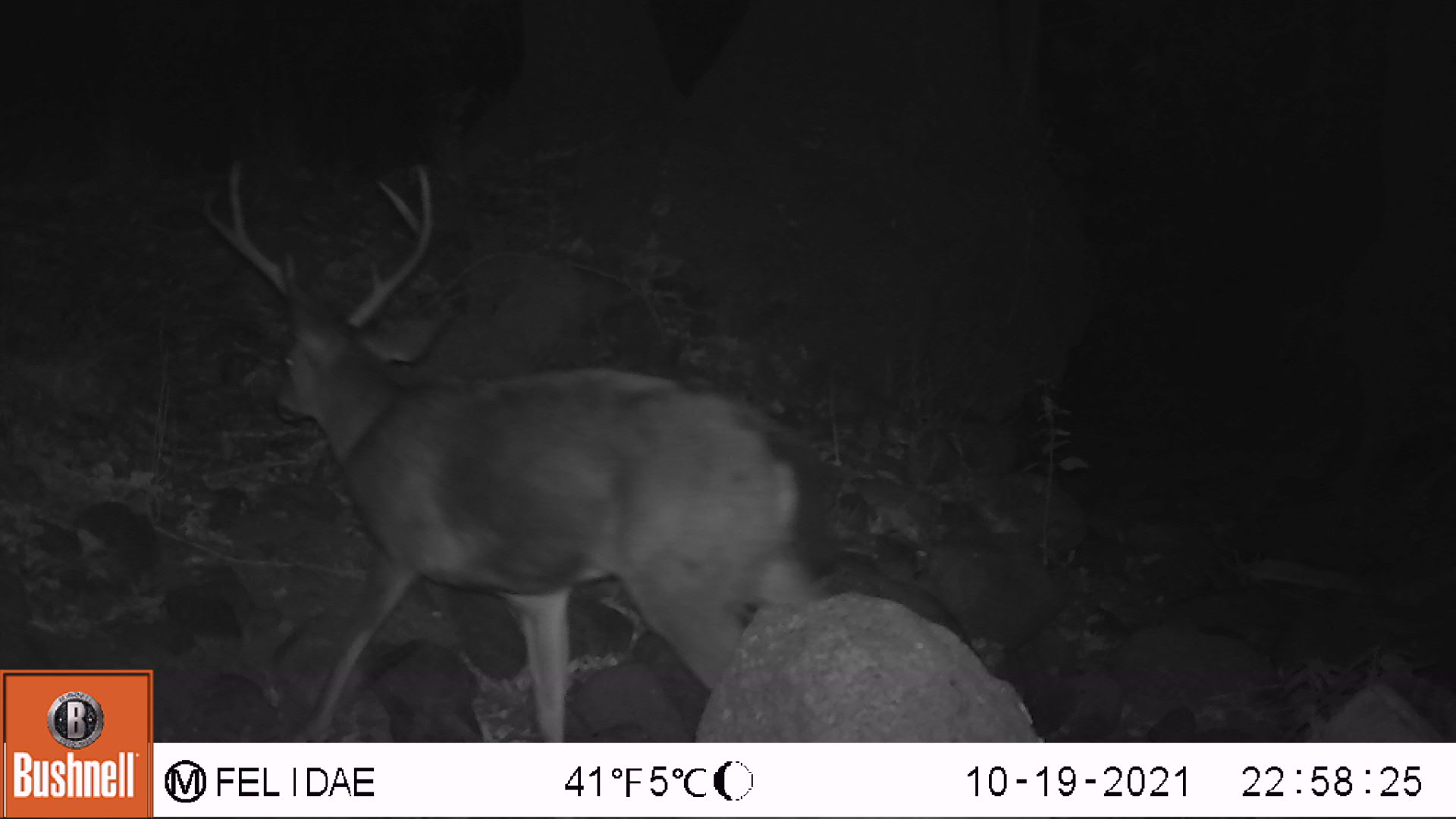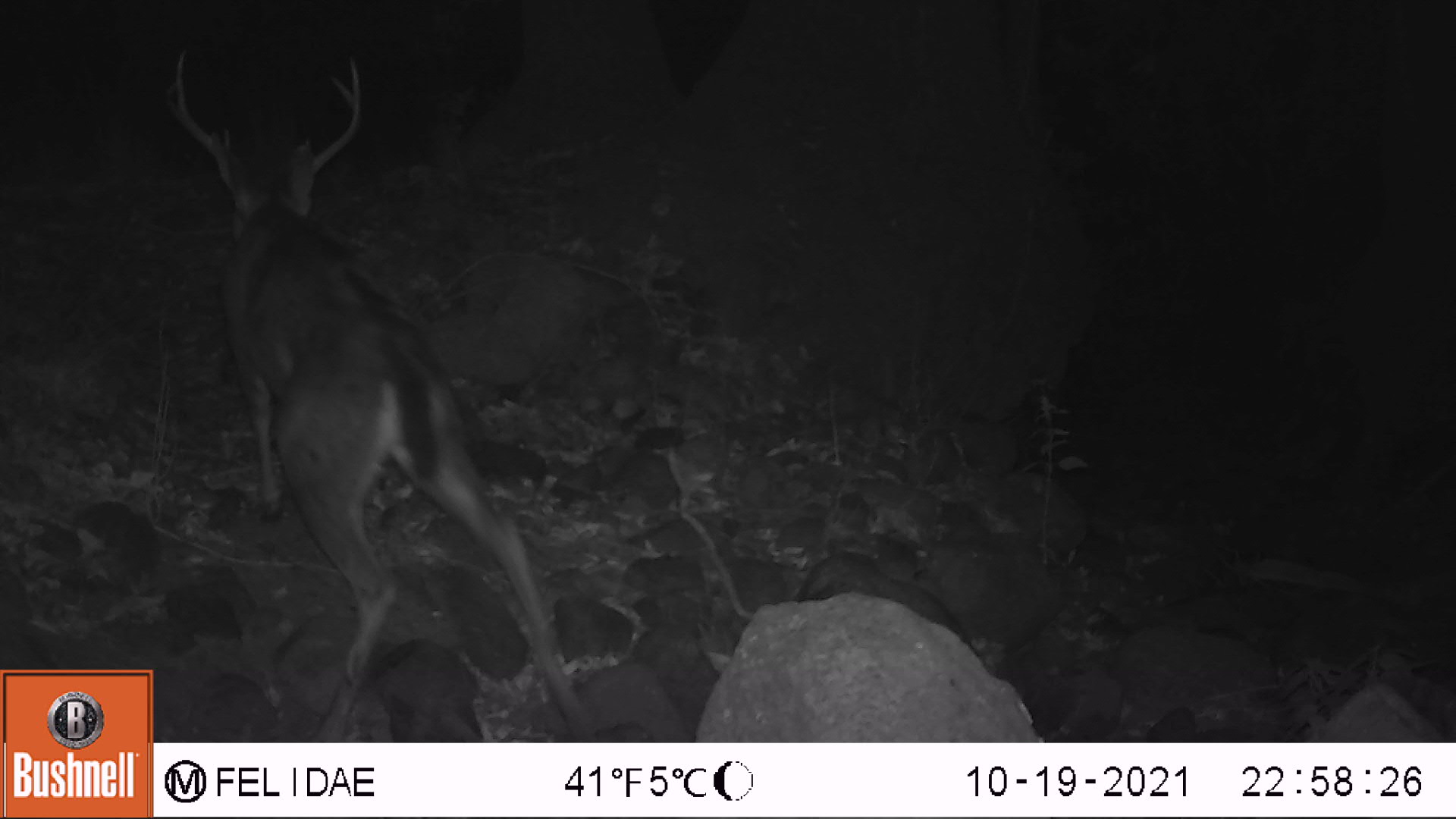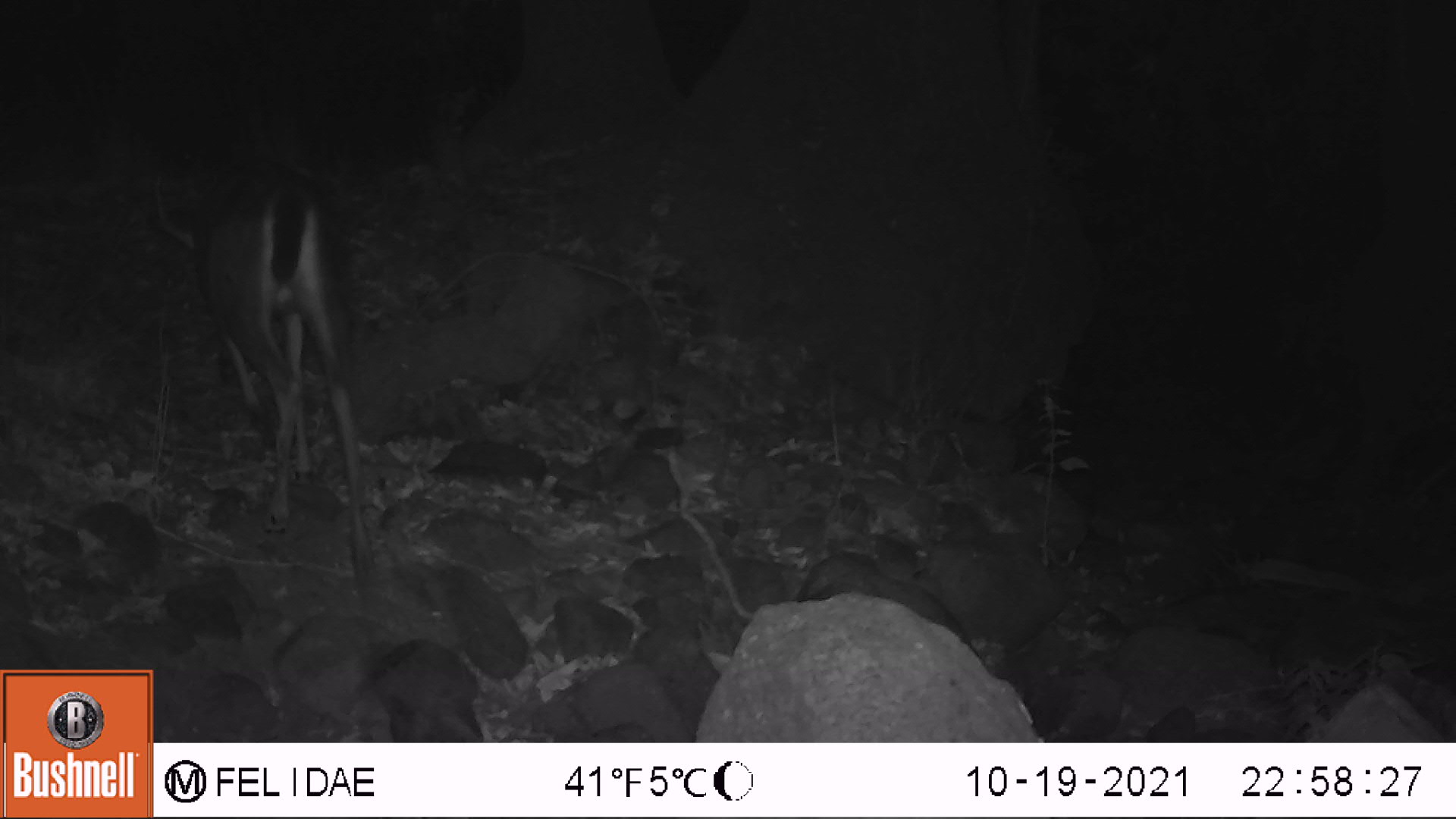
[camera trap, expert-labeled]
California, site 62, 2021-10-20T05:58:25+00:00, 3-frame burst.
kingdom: Animalia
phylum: Chordata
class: Mammalia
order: Artiodactyla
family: Cervidae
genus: Odocoileus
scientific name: Odocoileus hemionus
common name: mule deer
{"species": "mule deer (Odocoileus hemionus)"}